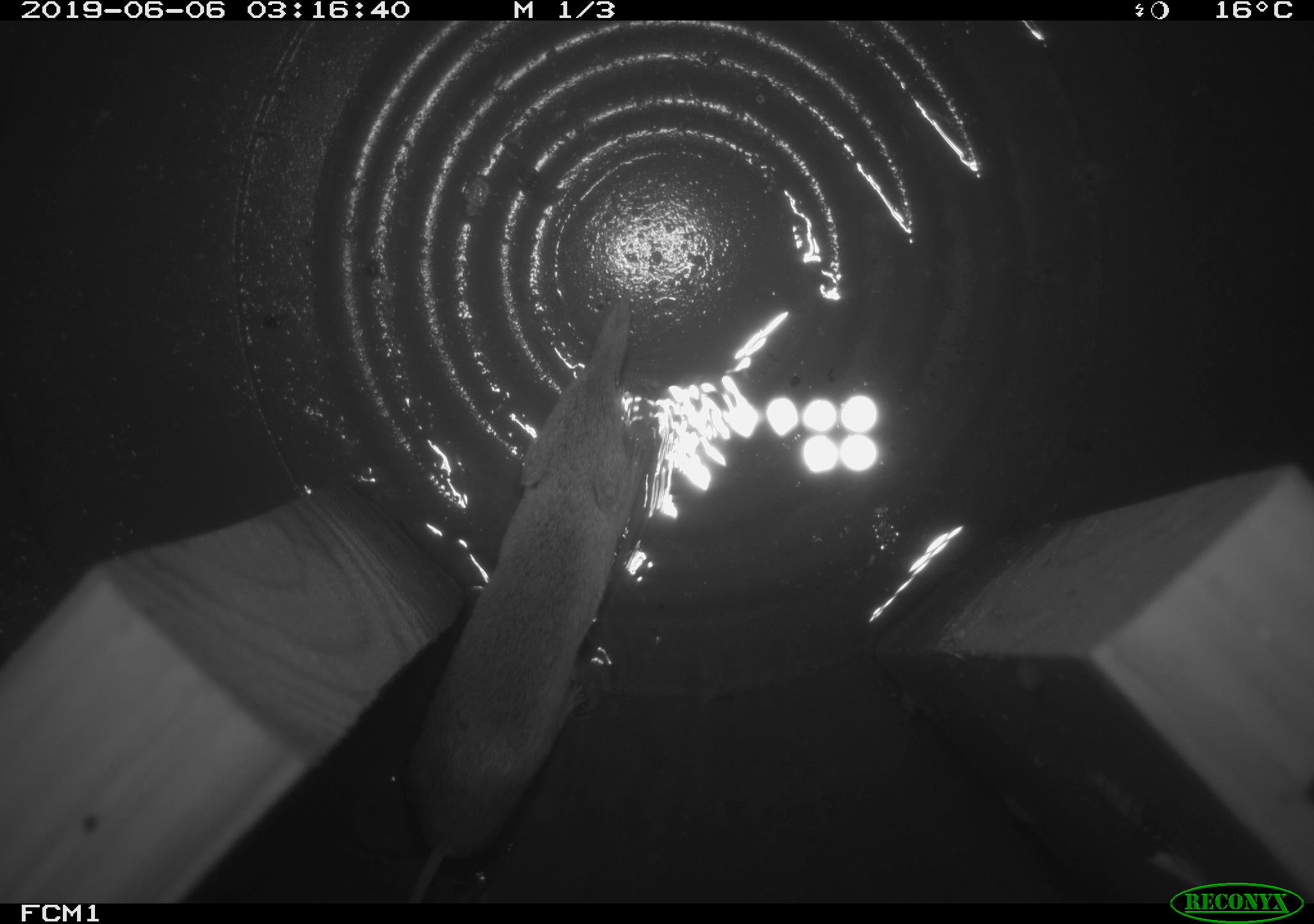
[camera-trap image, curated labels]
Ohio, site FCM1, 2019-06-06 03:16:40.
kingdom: Animalia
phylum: Chordata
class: Mammalia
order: Eulipotyphla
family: Soricidae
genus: Sorex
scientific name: Sorex cinereus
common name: masked shrew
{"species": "masked shrew (Sorex cinereus)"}